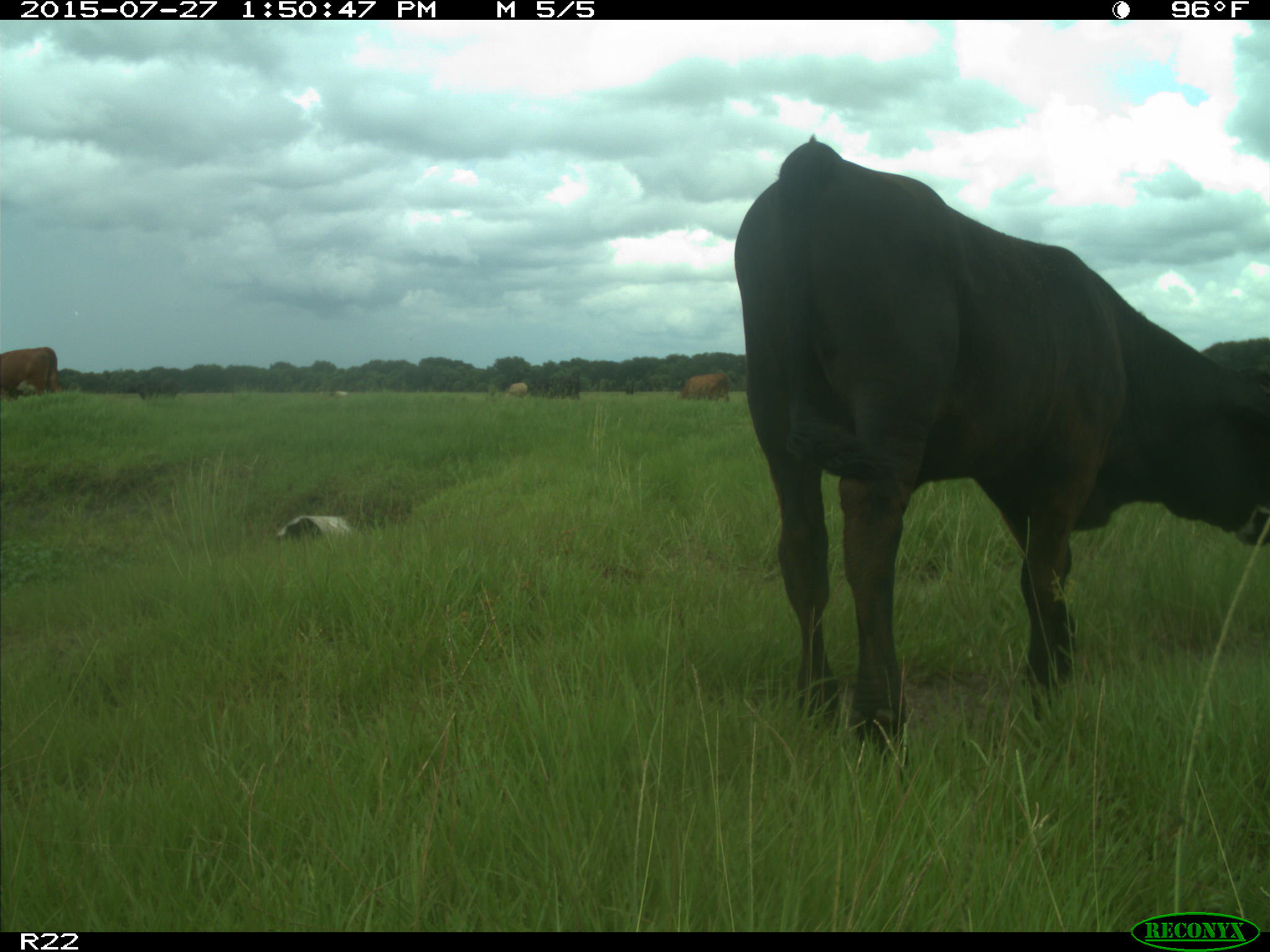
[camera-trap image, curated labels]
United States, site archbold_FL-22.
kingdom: Animalia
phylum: Chordata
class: Mammalia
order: Artiodactyla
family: Bovidae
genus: Bos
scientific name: Bos taurus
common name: domestic cow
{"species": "Bos taurus (domestic cow)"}